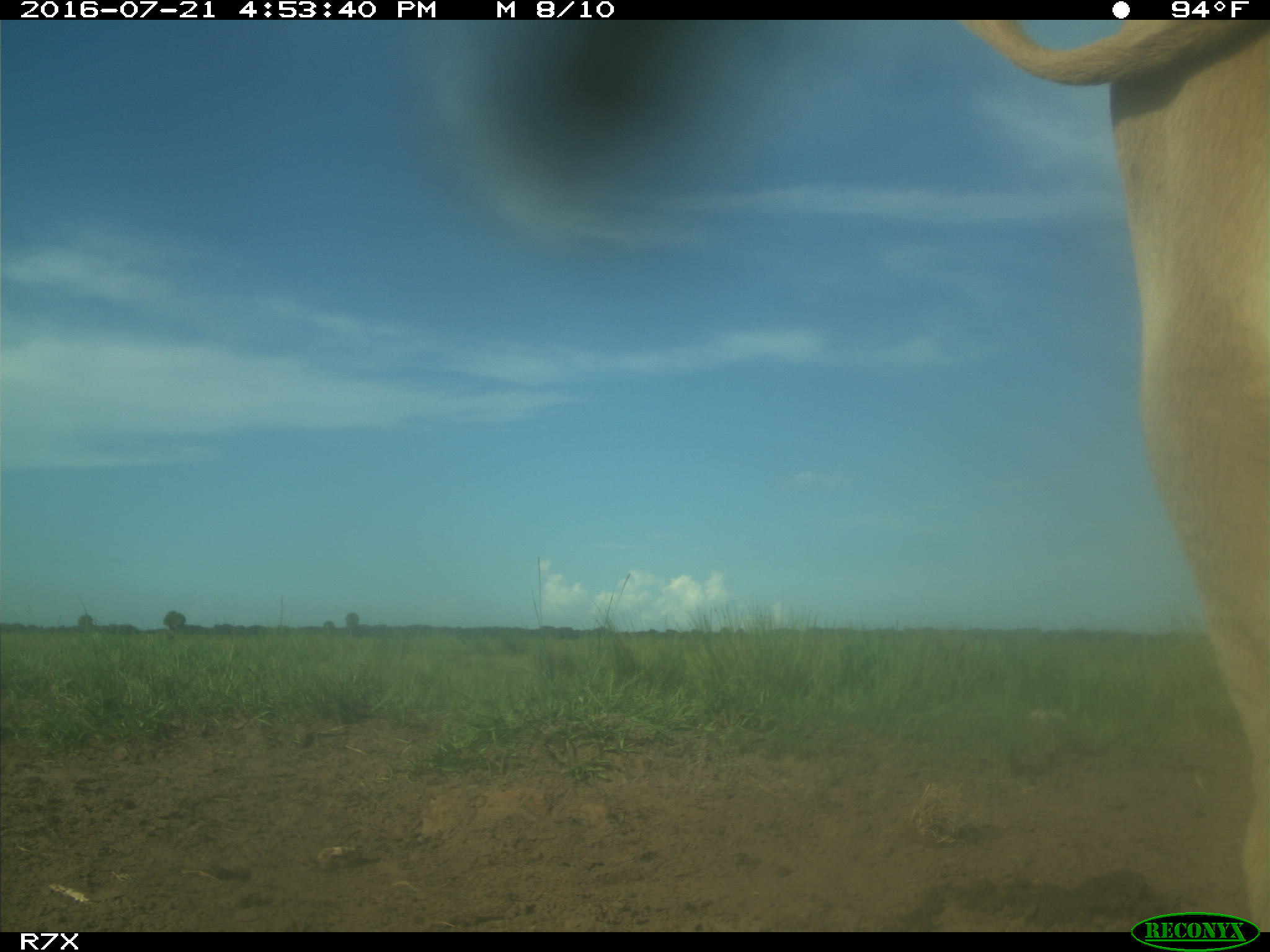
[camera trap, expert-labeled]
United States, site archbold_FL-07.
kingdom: Animalia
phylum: Chordata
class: Mammalia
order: Artiodactyla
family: Bovidae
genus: Bos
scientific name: Bos taurus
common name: domestic cow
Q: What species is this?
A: Bos taurus (domestic cow).